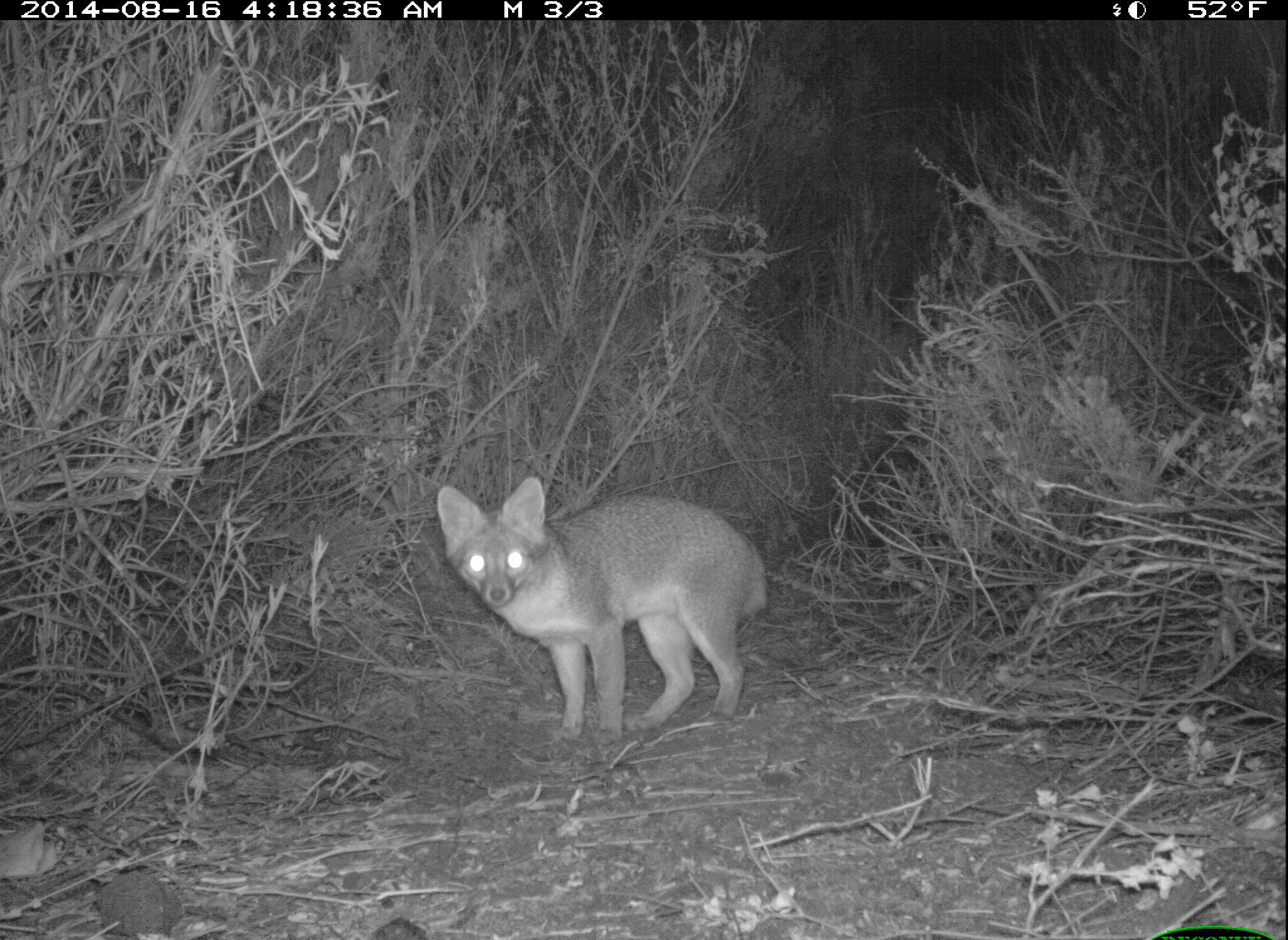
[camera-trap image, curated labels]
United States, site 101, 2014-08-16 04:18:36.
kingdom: Animalia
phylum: Chordata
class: Mammalia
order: Carnivora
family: Canidae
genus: Urocyon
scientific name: Urocyon cinereoargenteus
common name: gray fox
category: fox